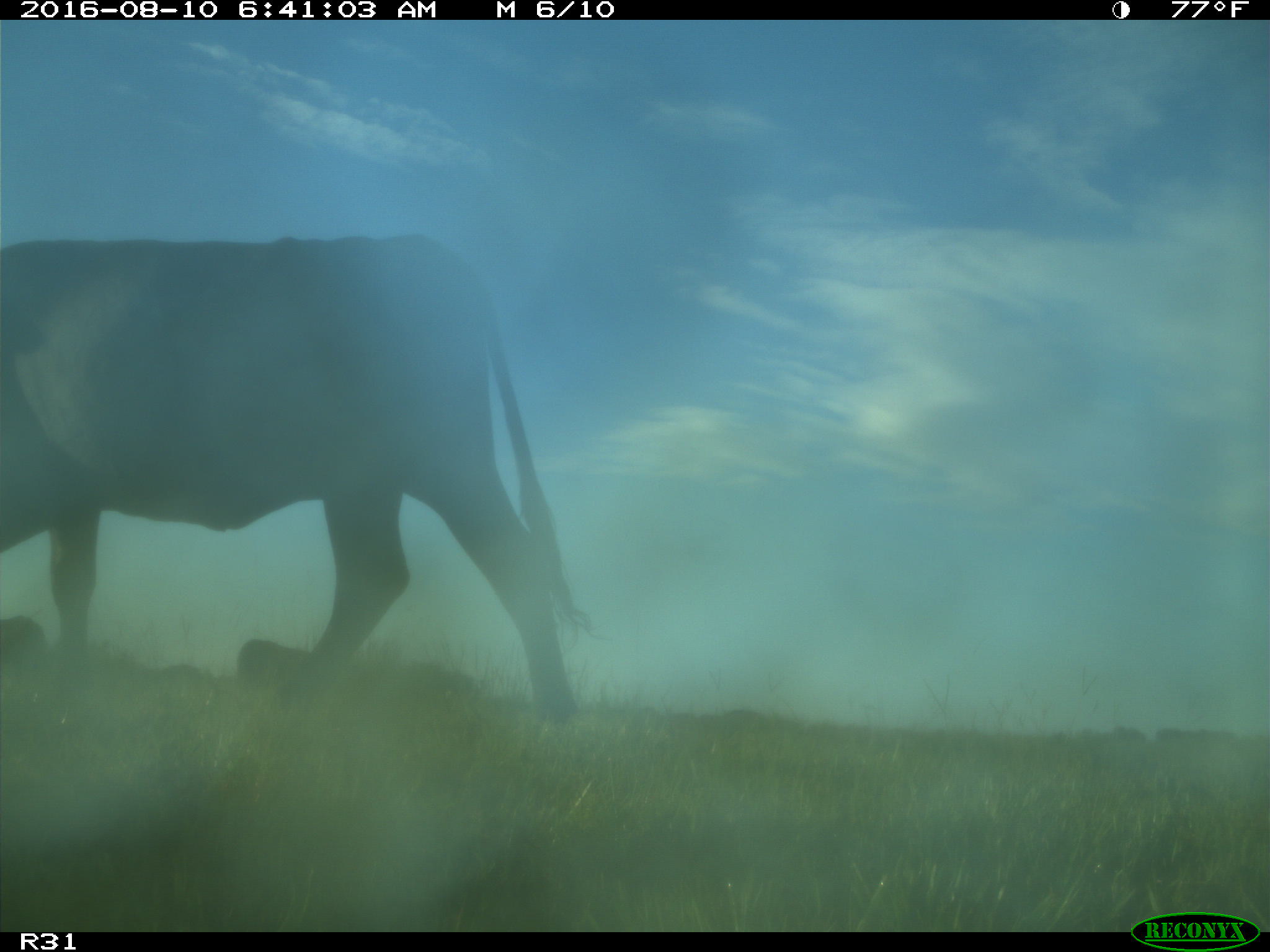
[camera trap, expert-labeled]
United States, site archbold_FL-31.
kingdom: Animalia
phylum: Chordata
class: Mammalia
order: Artiodactyla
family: Bovidae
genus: Bos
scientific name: Bos taurus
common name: domestic cow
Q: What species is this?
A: Bos taurus (domestic cow).